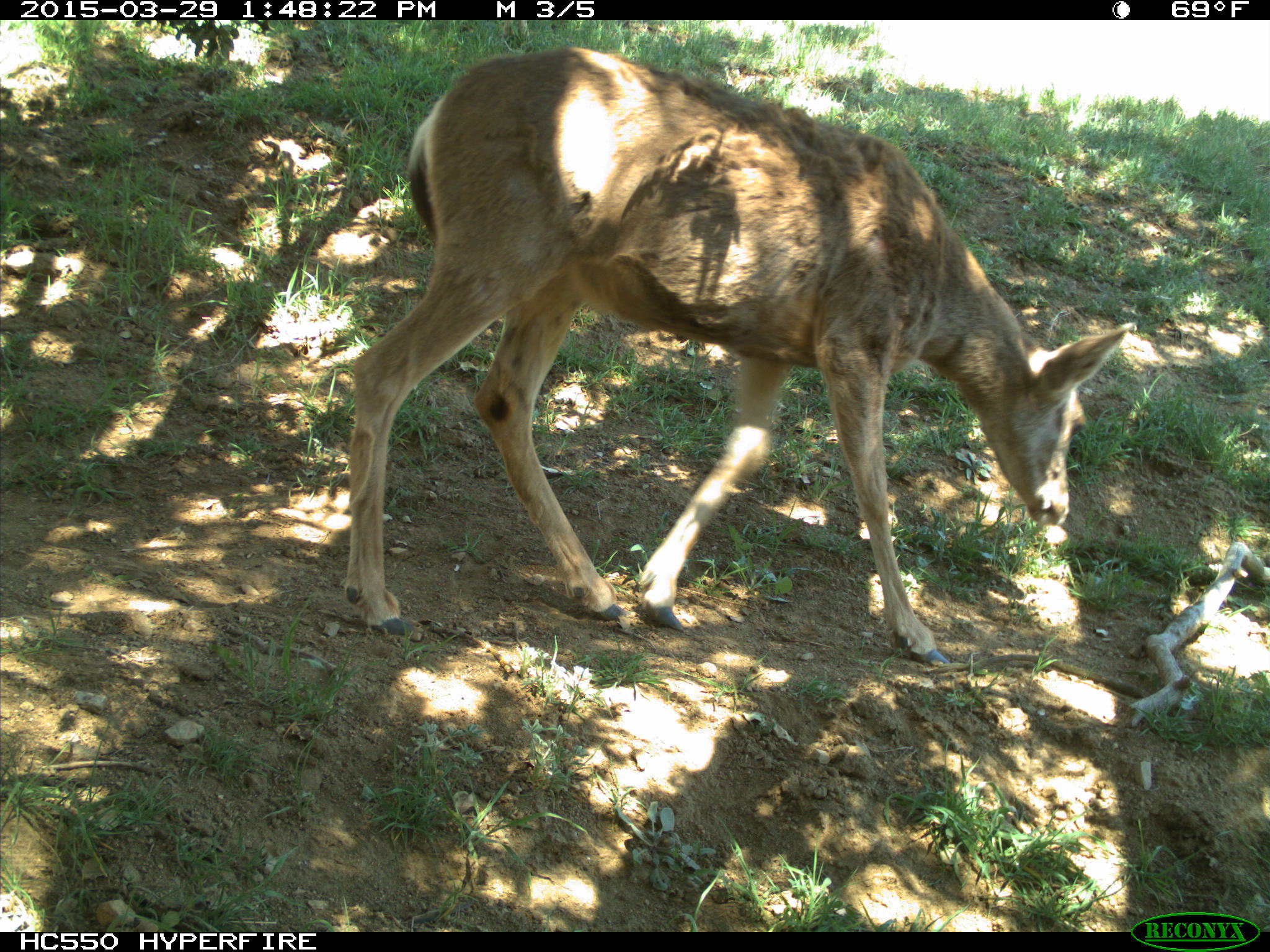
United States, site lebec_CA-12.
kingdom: Animalia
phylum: Chordata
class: Mammalia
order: Artiodactyla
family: Cervidae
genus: Odocoileus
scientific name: Odocoileus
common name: deer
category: unidentified deer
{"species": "unidentified deer (deer) (Odocoileus)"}